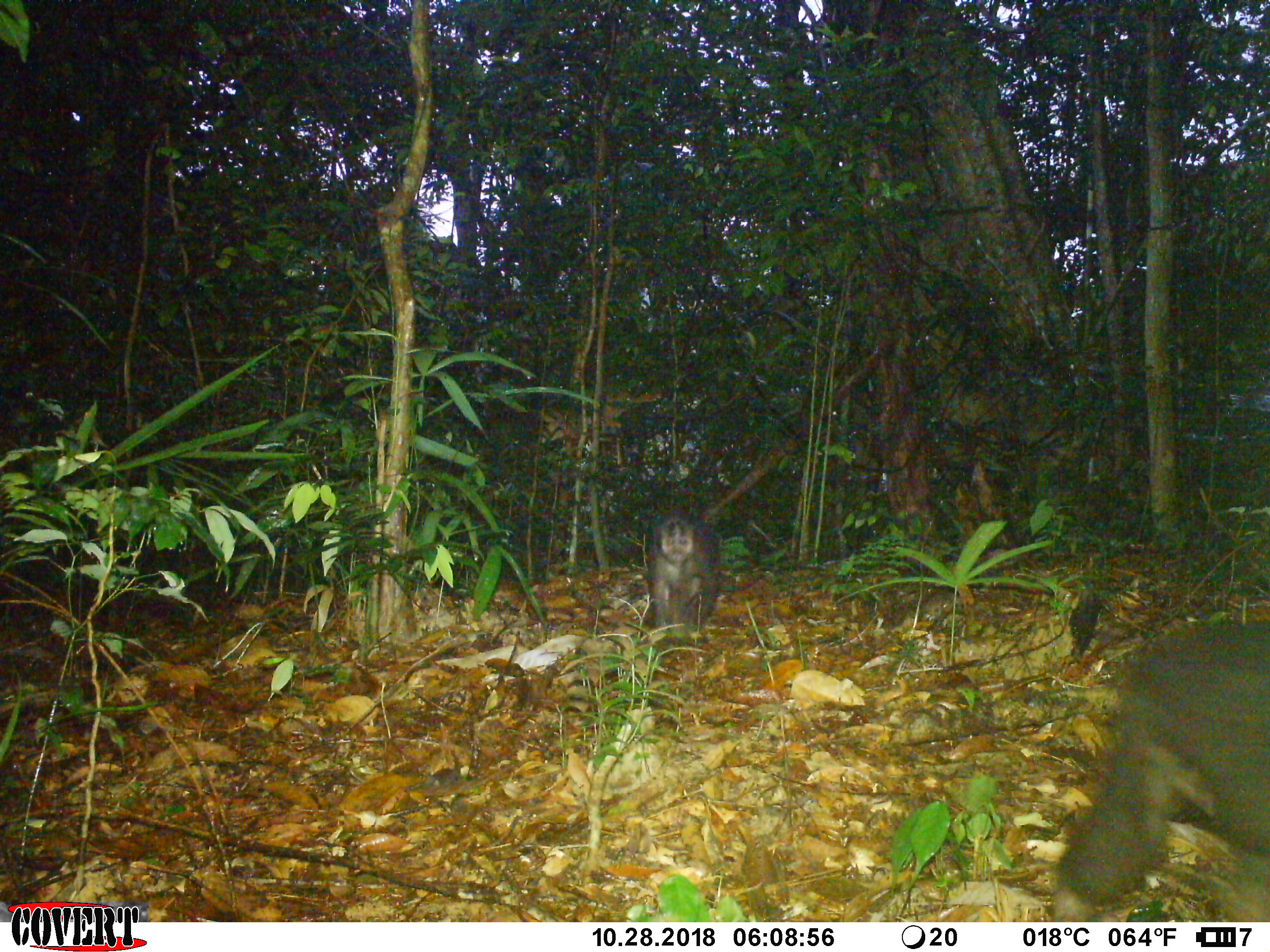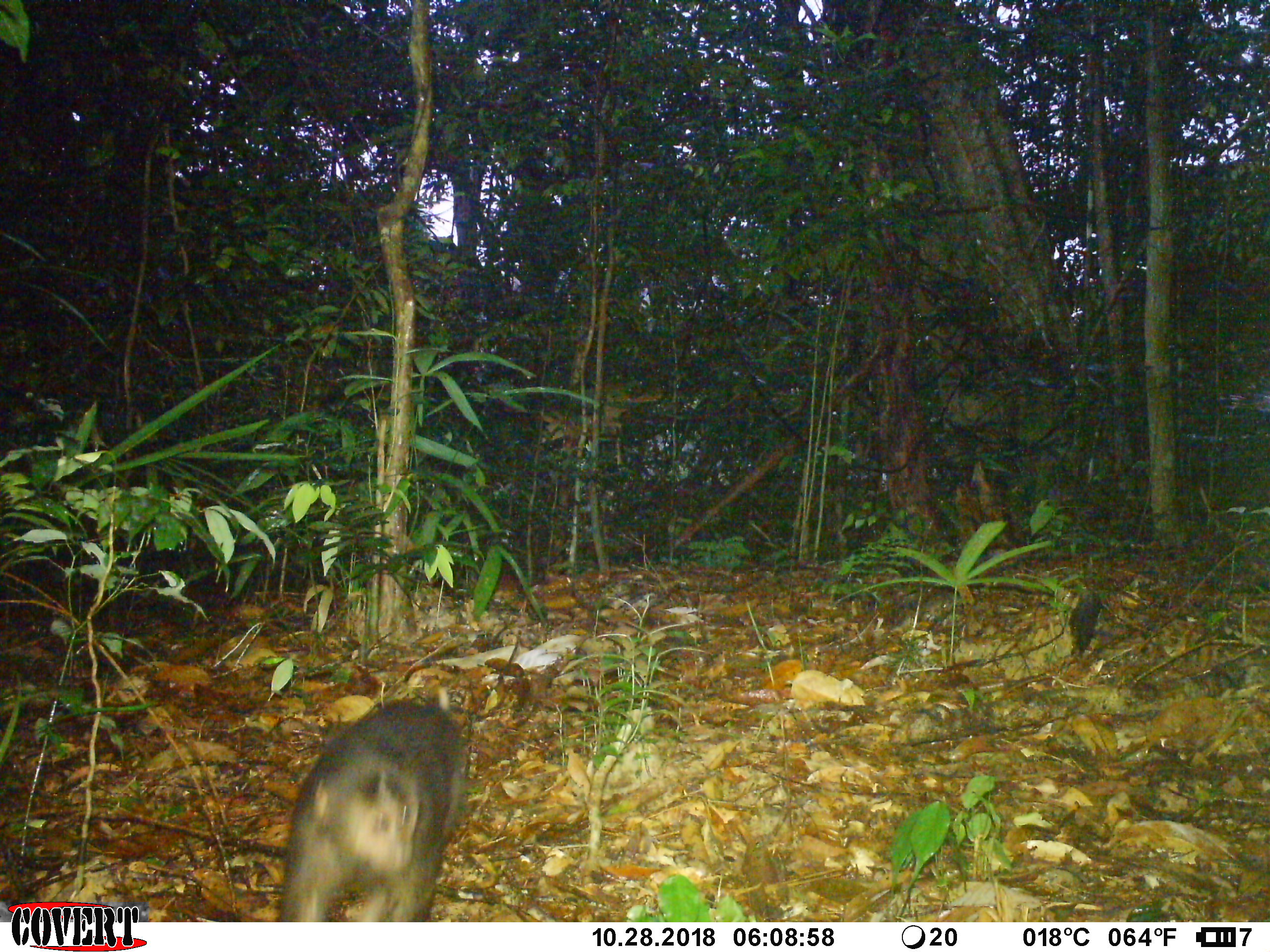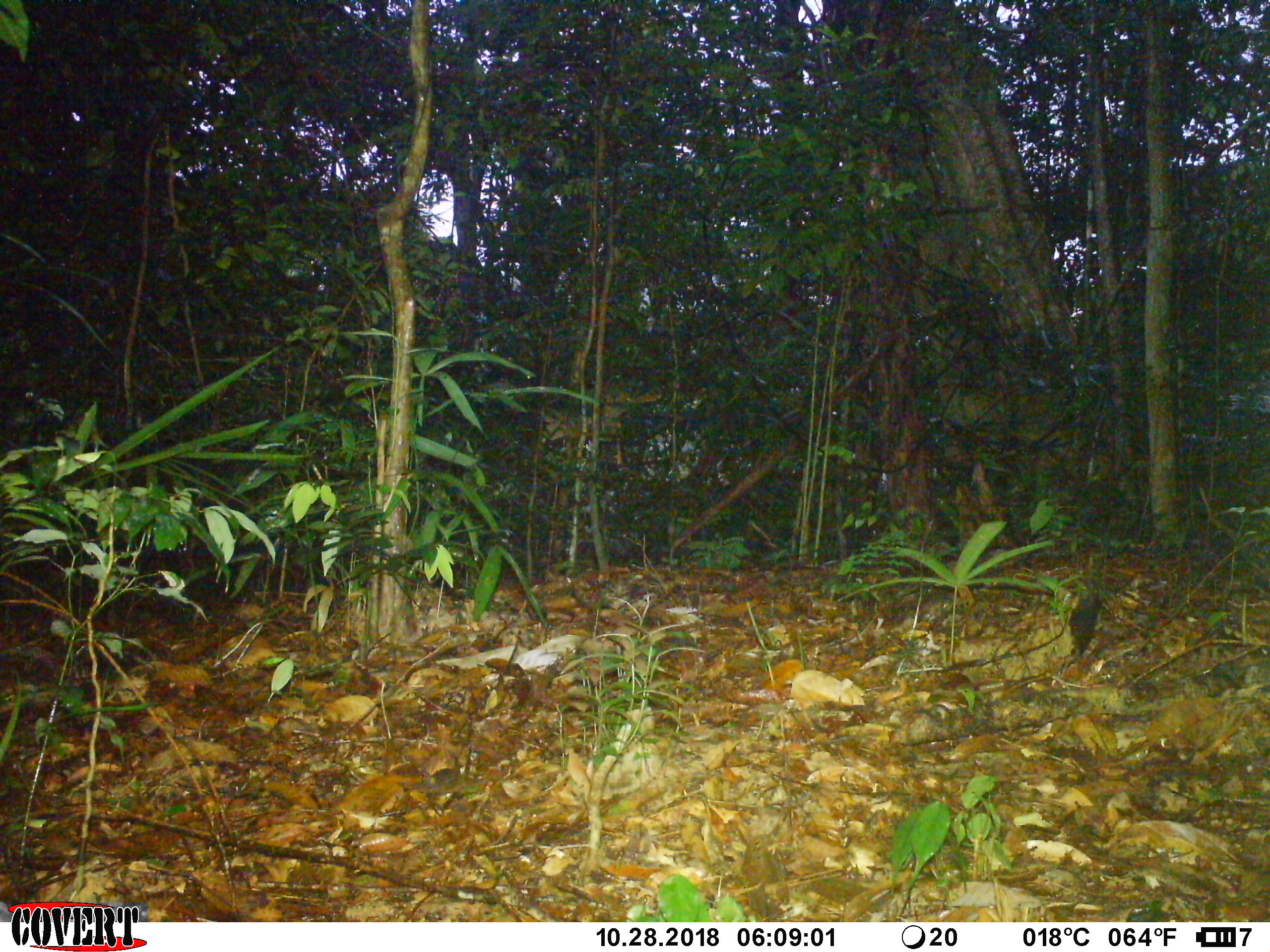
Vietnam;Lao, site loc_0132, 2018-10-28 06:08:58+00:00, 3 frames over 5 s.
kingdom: Animalia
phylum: Chordata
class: Mammalia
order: Primates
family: Cercopithecidae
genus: Macaca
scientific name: Macaca arctoides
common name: stump-tailed macaque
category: stump tailed macaque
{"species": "stump tailed macaque (stump-tailed macaque) (Macaca arctoides)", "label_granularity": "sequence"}